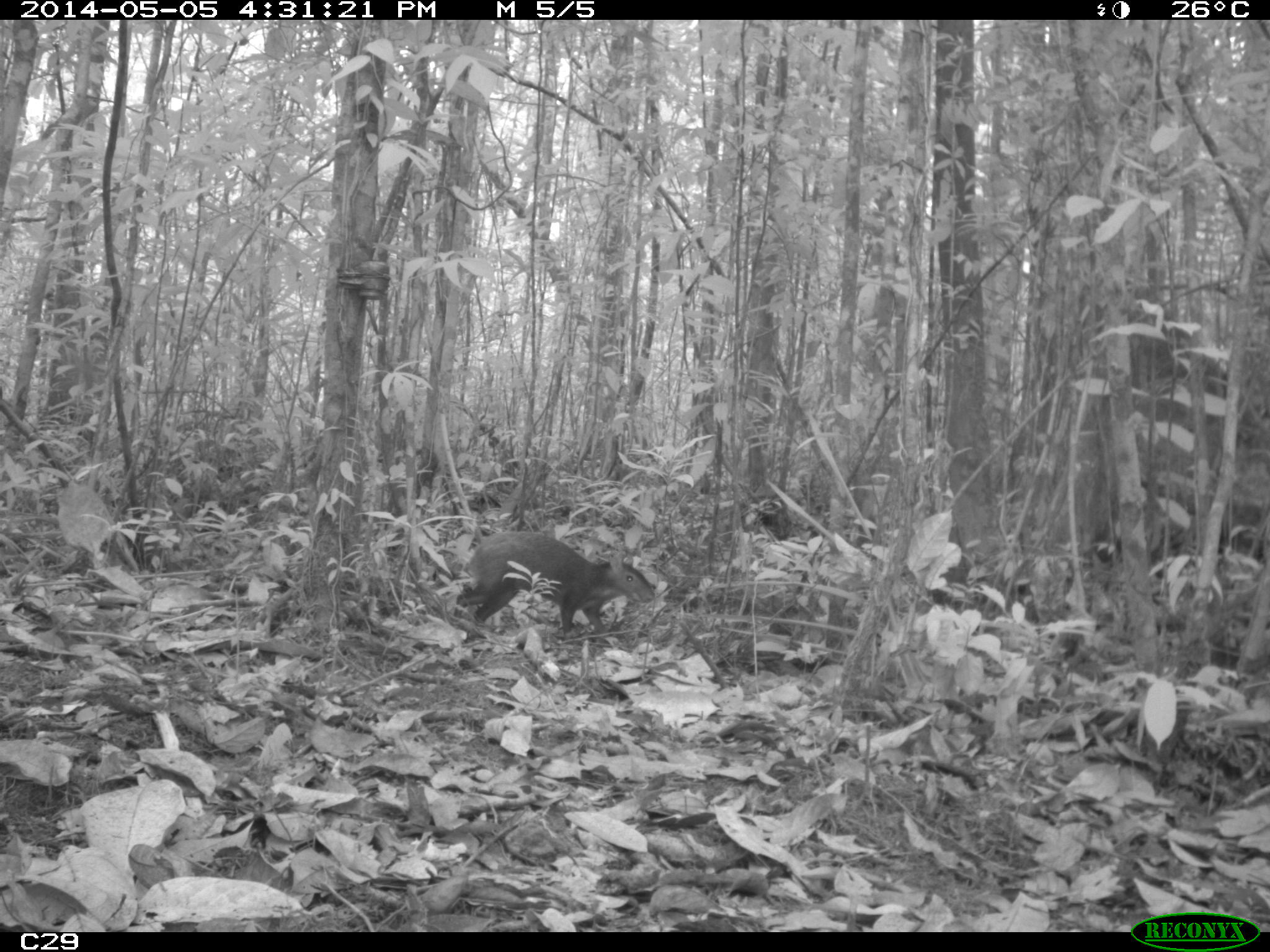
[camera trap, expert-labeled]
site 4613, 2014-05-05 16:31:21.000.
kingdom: Animalia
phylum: Chordata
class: Mammalia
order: Rodentia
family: Dasyproctidae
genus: Dasyprocta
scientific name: Dasyprocta leporina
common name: red-rumped agouti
Dasyprocta leporina (red-rumped agouti), count 1, age adult.